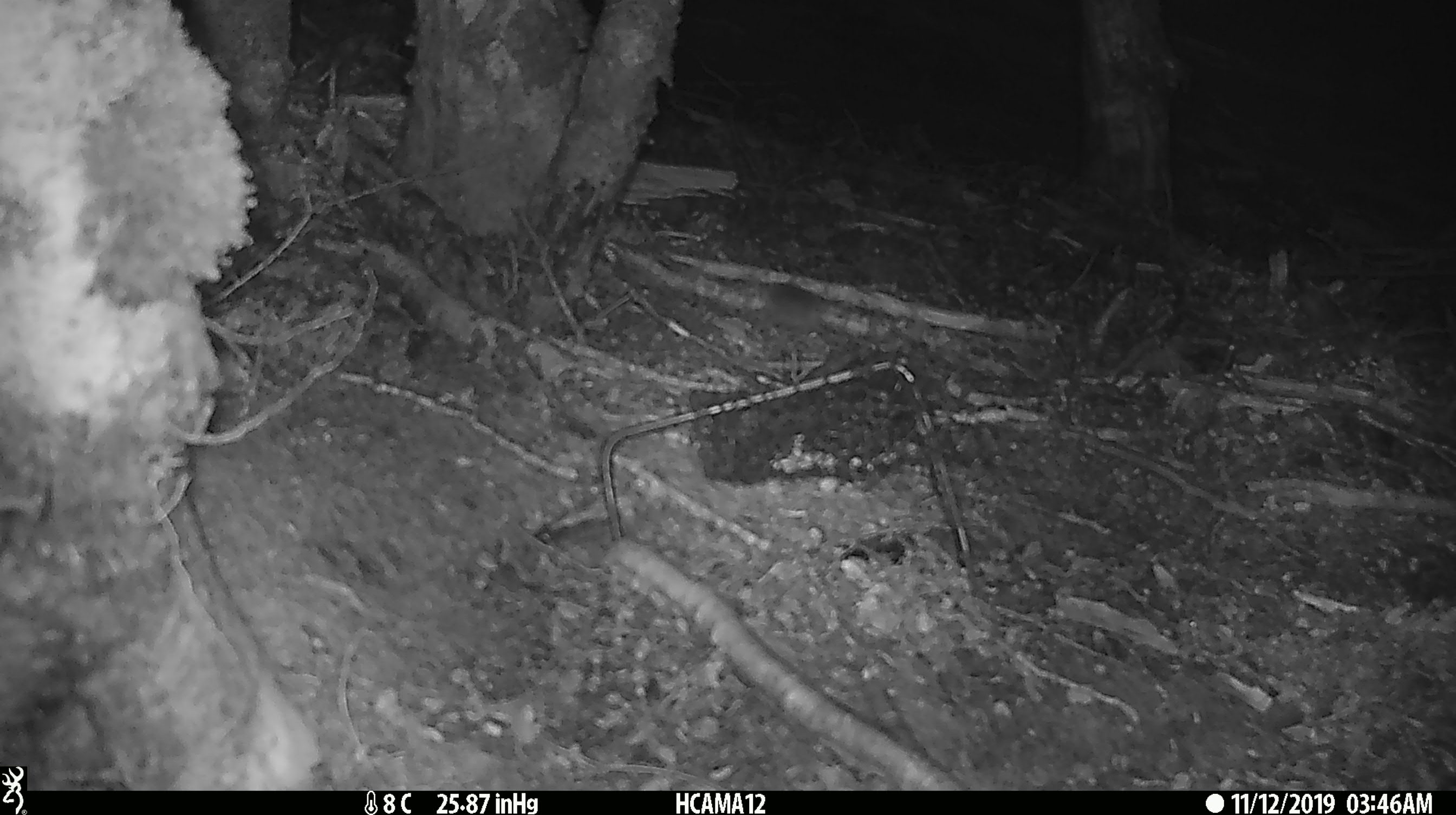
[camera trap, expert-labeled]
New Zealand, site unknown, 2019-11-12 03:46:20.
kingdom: Animalia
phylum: Chordata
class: Mammalia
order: Rodentia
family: Muridae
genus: Mus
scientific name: Mus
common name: mouse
Mouse (Mus).